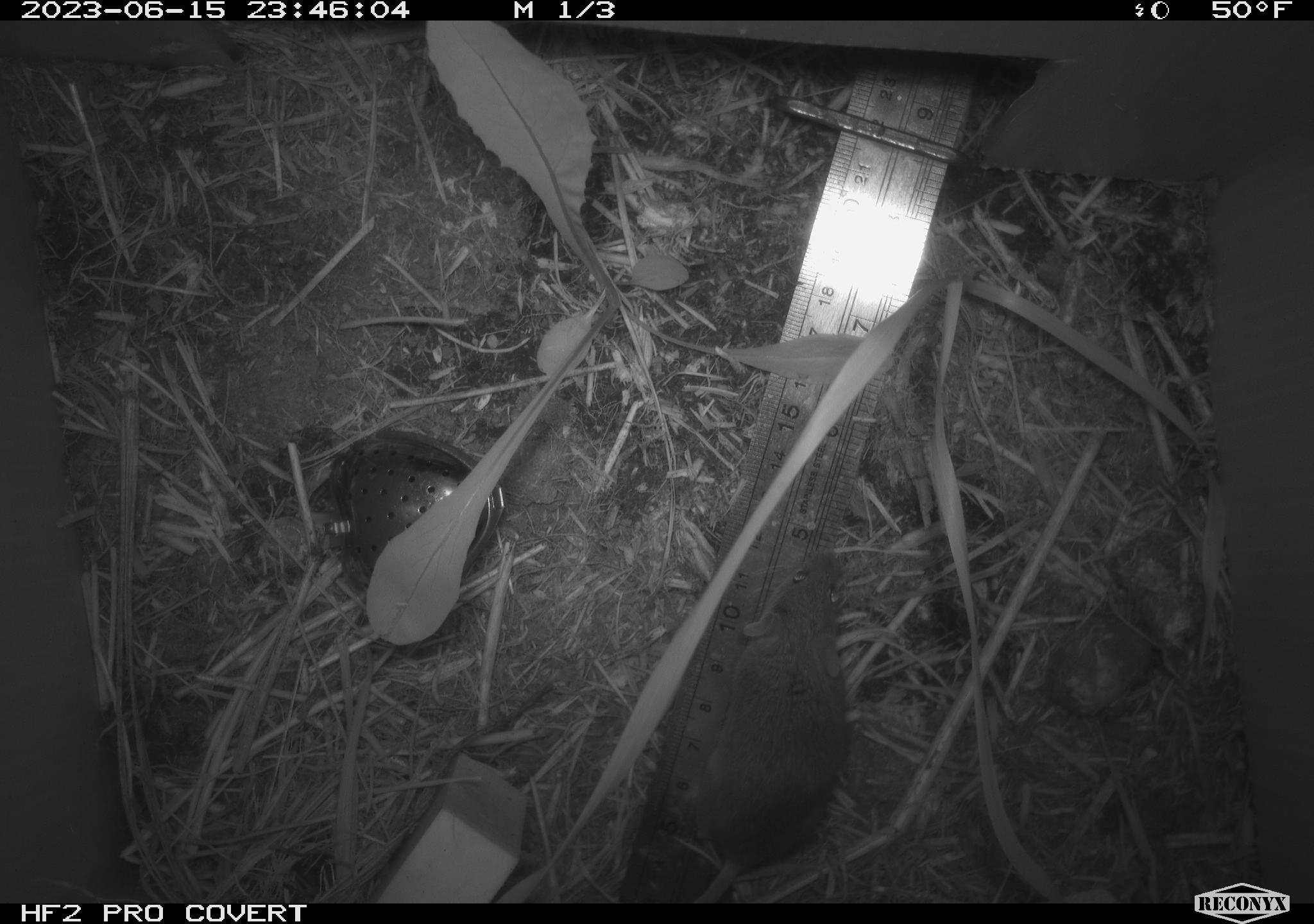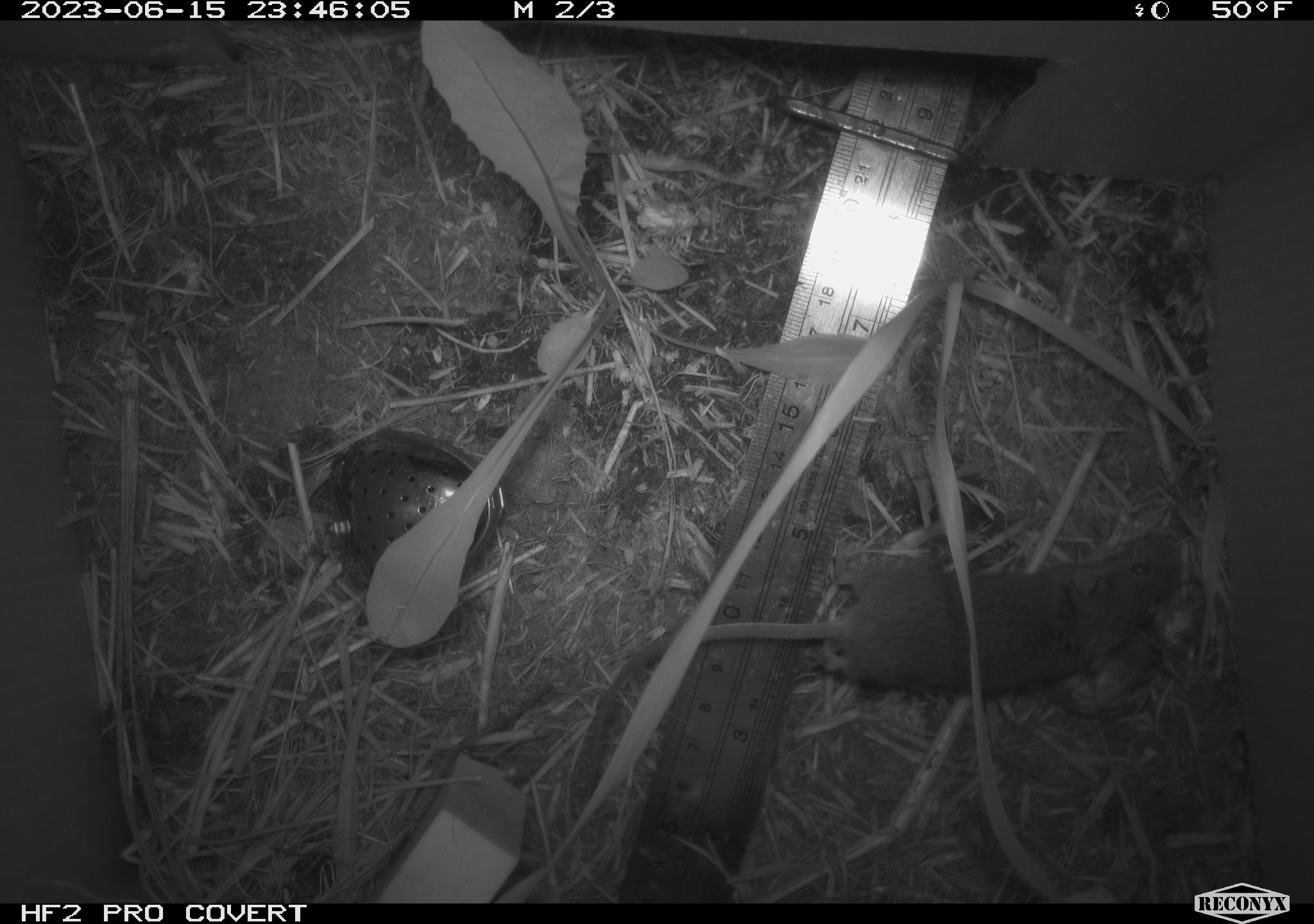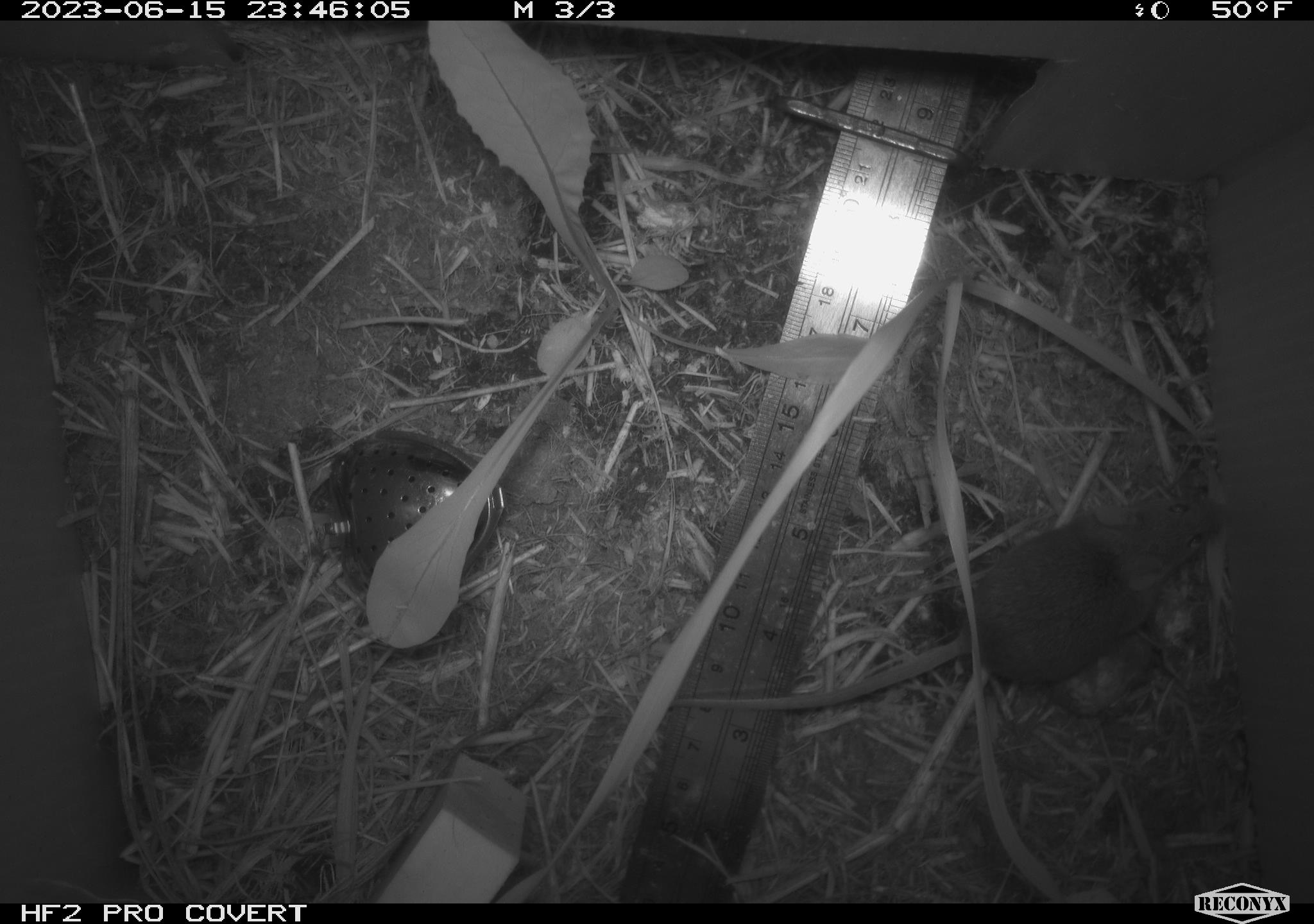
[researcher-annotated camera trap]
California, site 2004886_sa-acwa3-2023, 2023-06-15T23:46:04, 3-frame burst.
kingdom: Animalia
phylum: Chordata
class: Mammalia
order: Rodentia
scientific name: Rodentia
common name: mouse species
Mouse species (Rodentia).